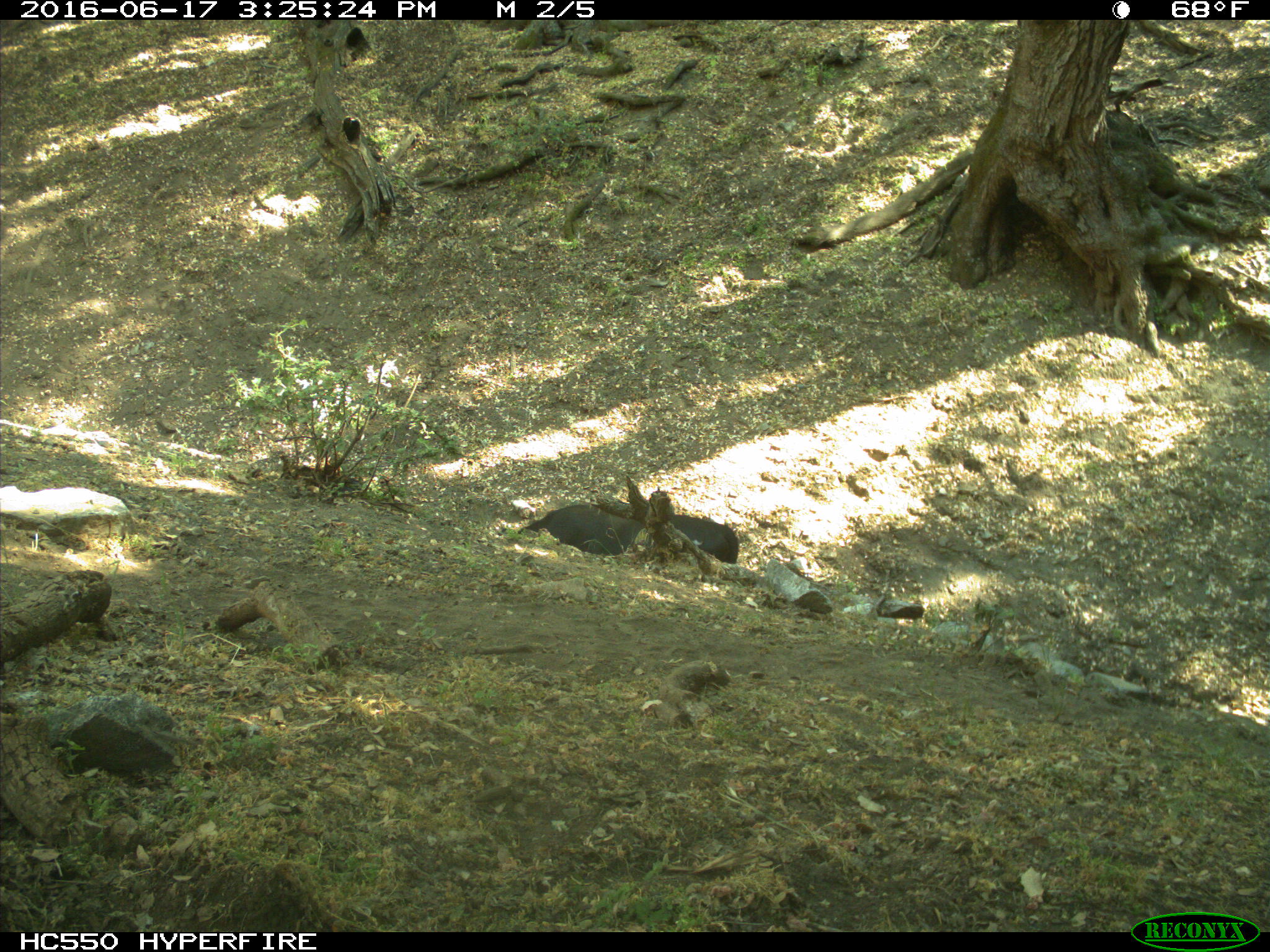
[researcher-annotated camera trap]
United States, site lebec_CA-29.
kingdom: Animalia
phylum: Chordata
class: Mammalia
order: Artiodactyla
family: Bovidae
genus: Bos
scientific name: Bos taurus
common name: domestic cow